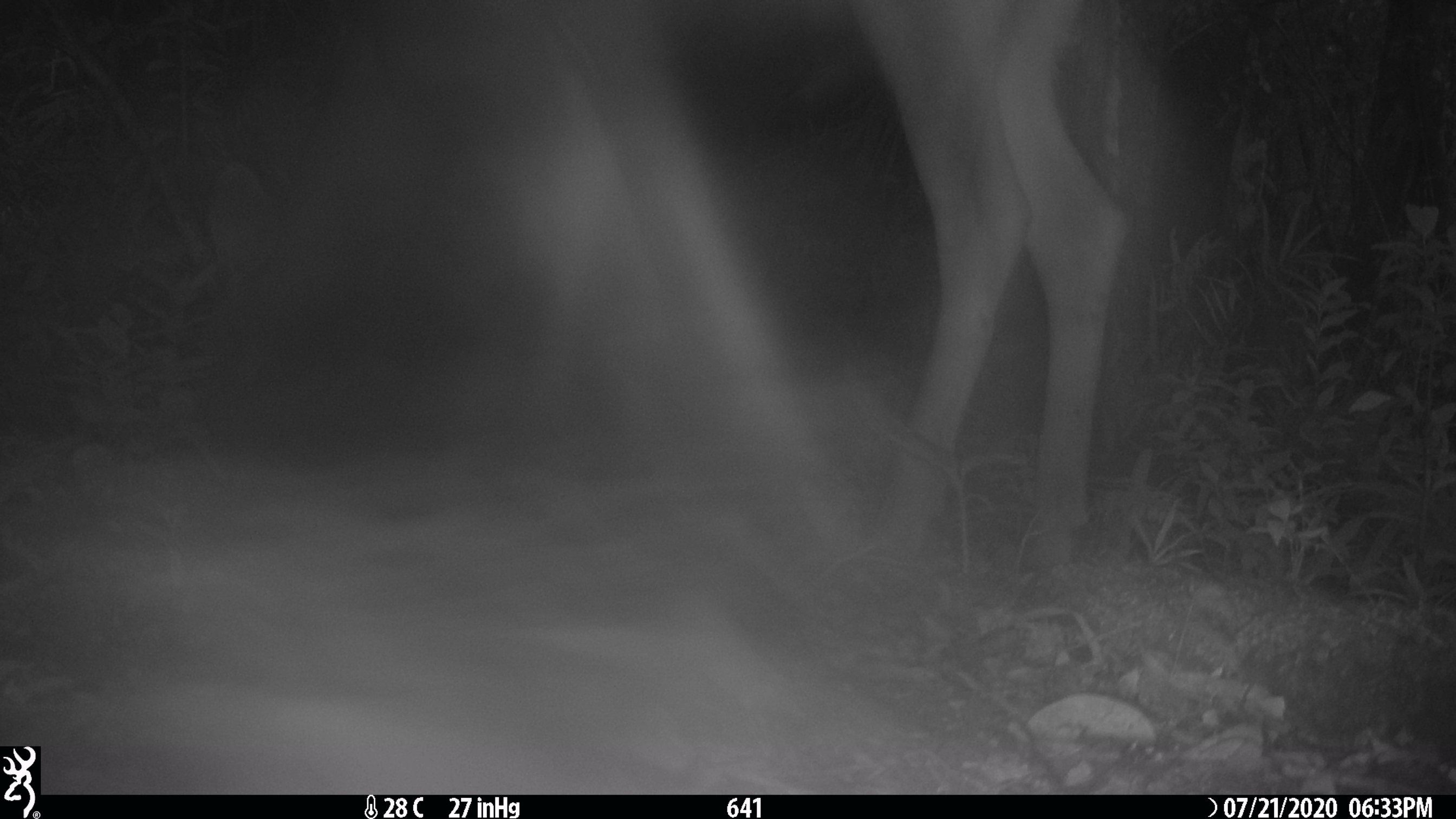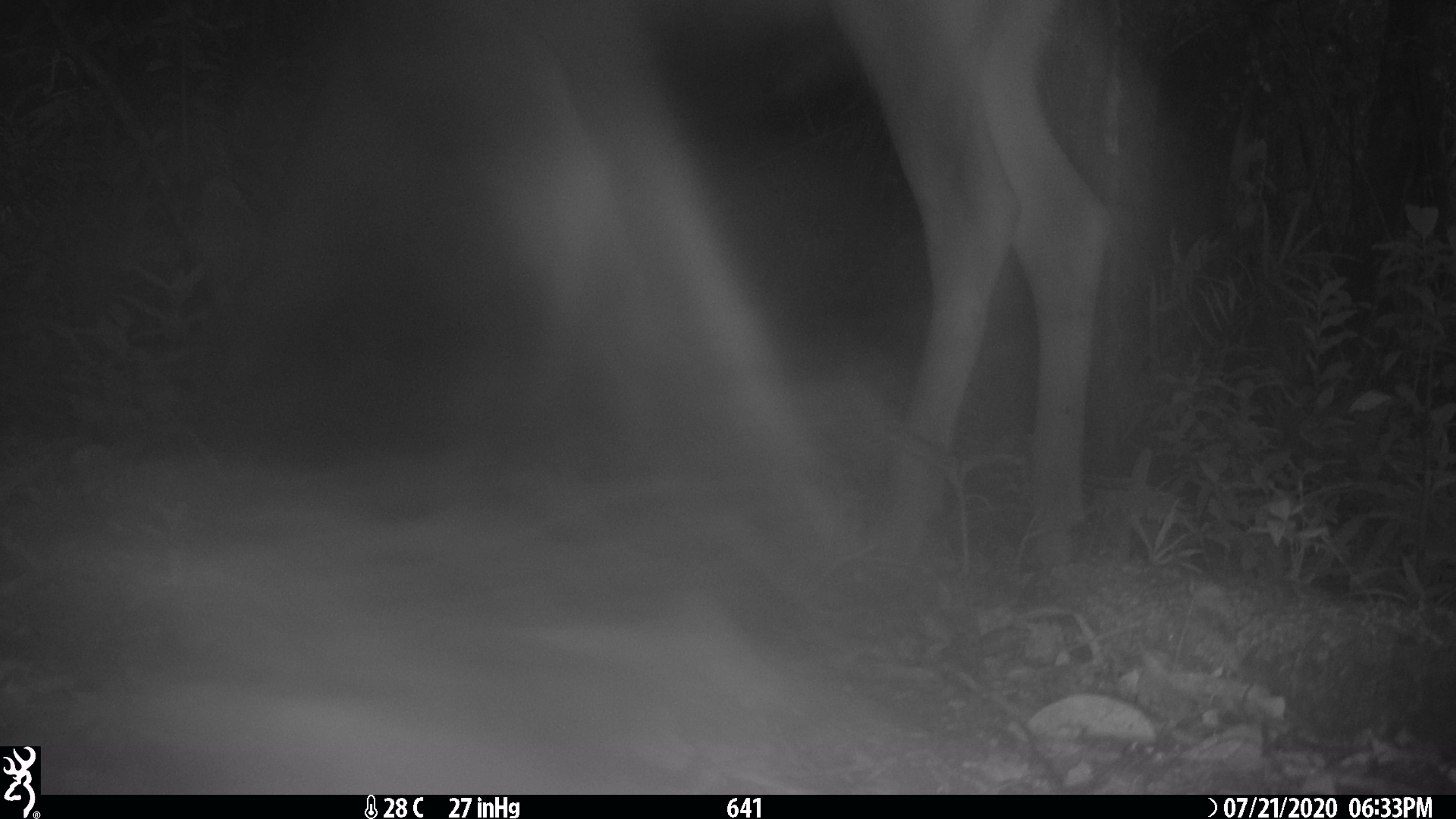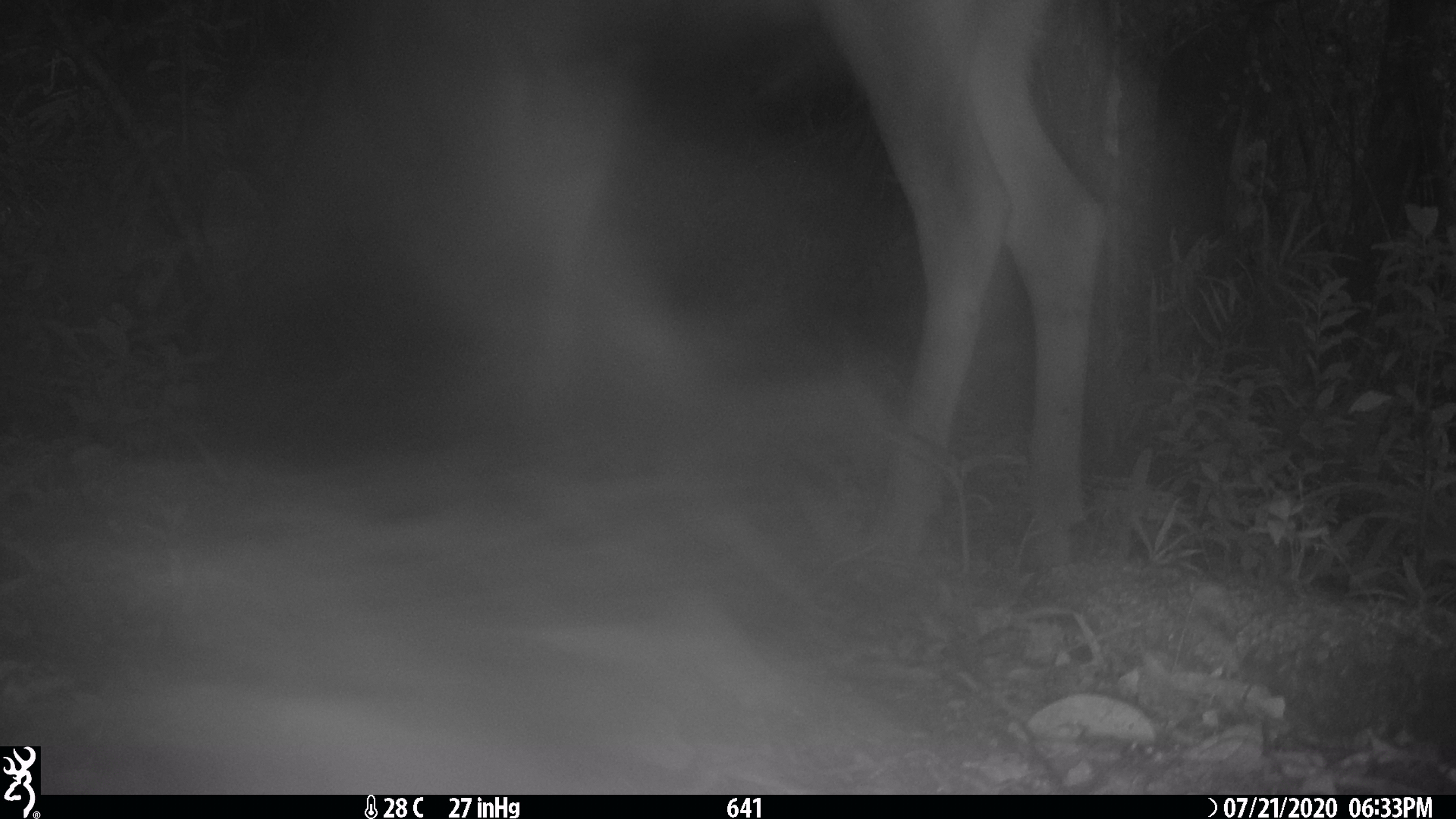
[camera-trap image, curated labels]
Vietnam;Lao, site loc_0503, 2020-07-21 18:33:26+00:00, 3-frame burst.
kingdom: Animalia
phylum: Chordata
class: Mammalia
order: Artiodactyla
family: Cervidae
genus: Rusa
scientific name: Rusa unicolor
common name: sambar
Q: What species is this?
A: Sambar (Rusa unicolor).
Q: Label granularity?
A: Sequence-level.